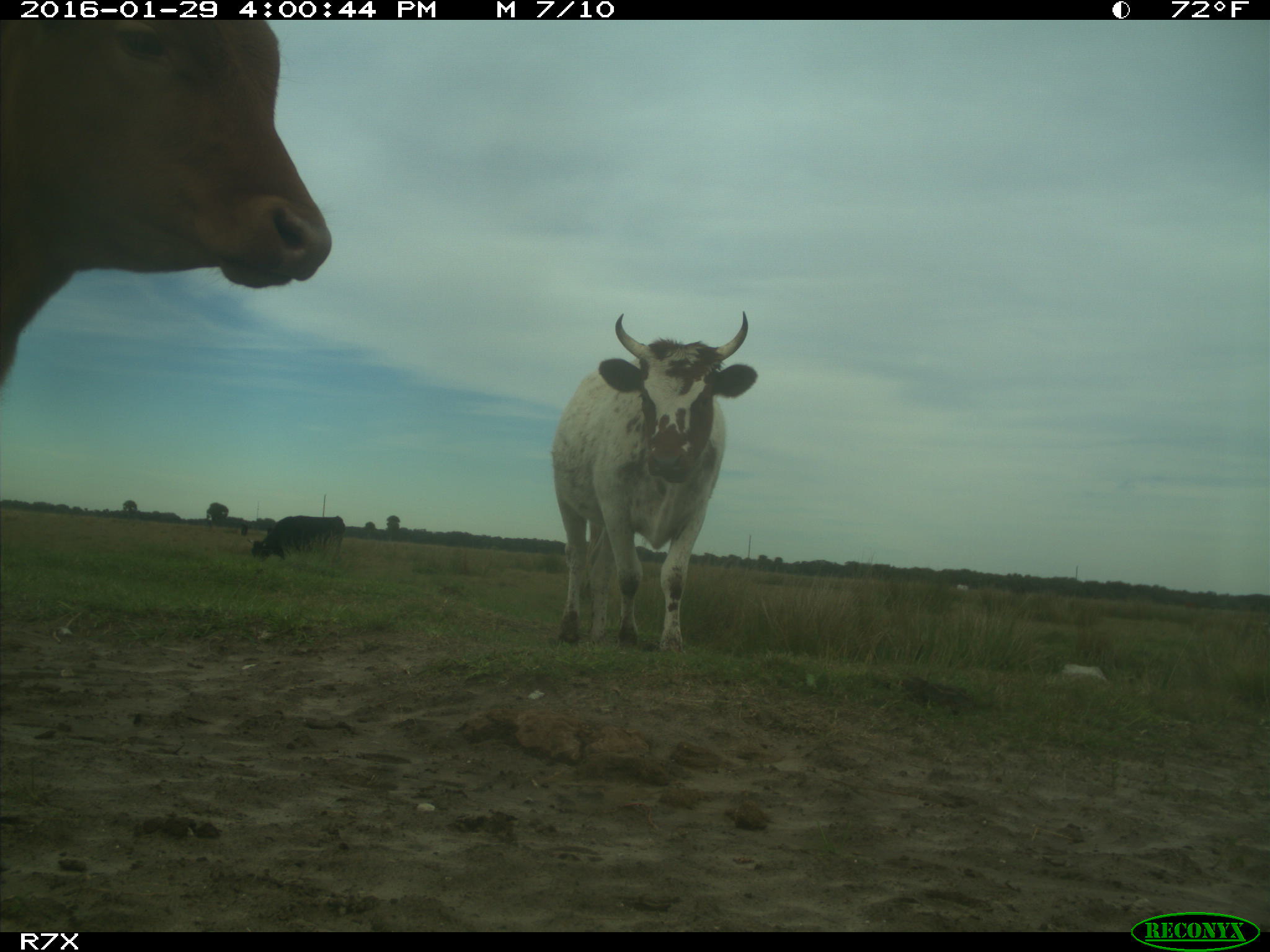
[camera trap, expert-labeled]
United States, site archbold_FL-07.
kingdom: Animalia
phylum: Chordata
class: Mammalia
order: Artiodactyla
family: Bovidae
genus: Bos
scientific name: Bos taurus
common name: domestic cow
Bos taurus (domestic cow).